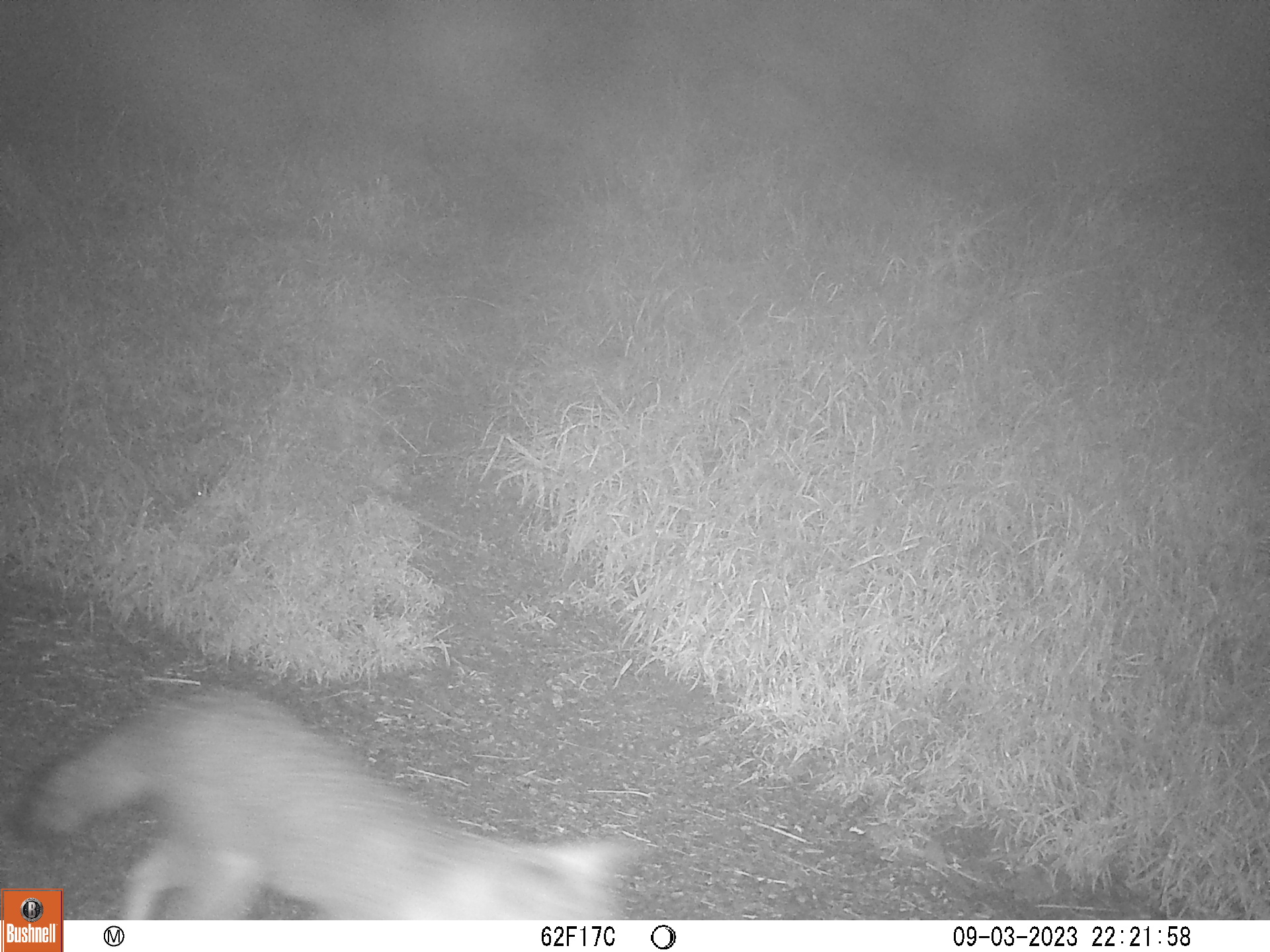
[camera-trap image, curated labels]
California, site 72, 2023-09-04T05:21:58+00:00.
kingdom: Animalia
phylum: Chordata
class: Mammalia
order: Carnivora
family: Canidae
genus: Urocyon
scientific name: Urocyon cinereoargenteus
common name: gray fox